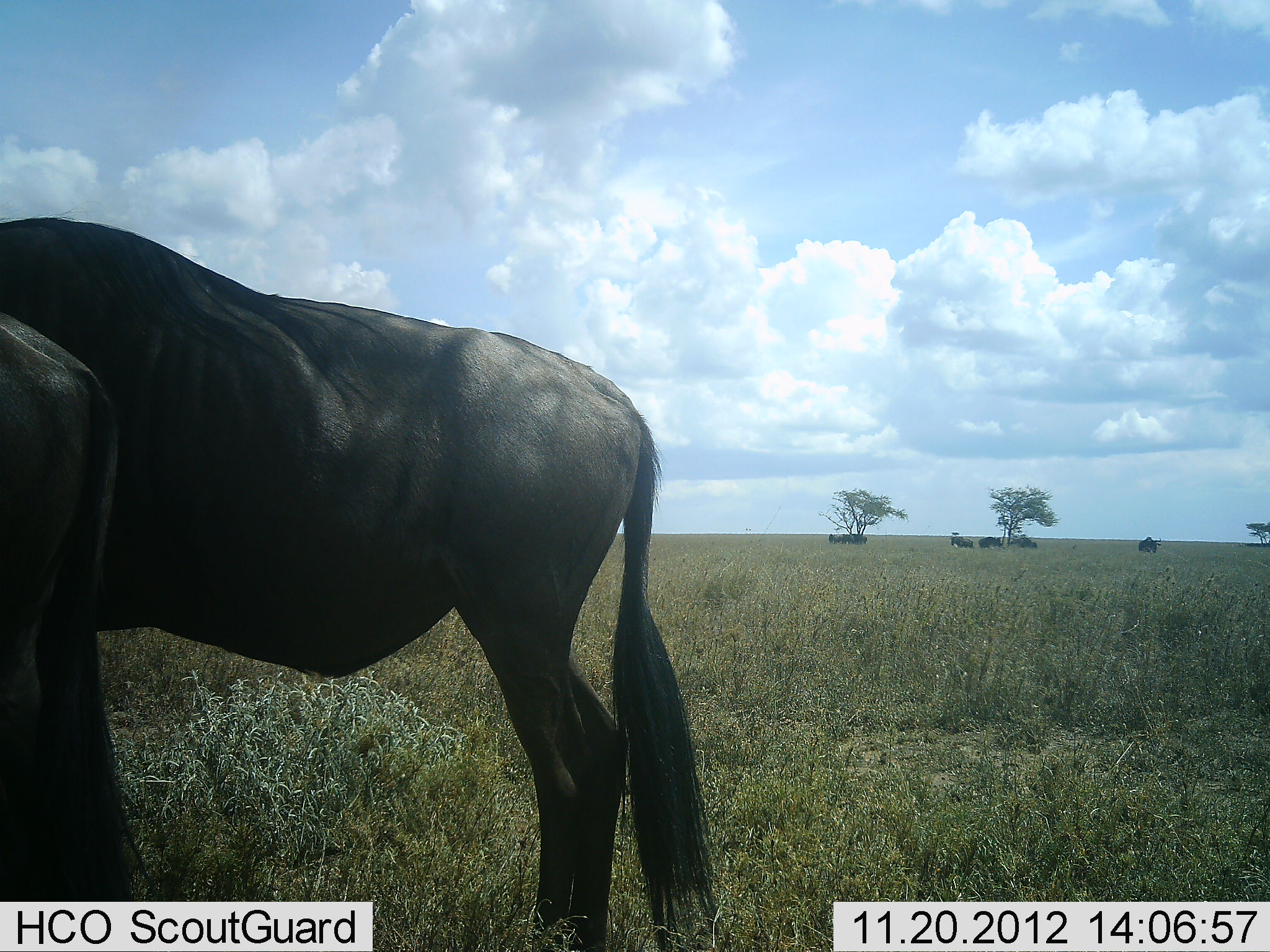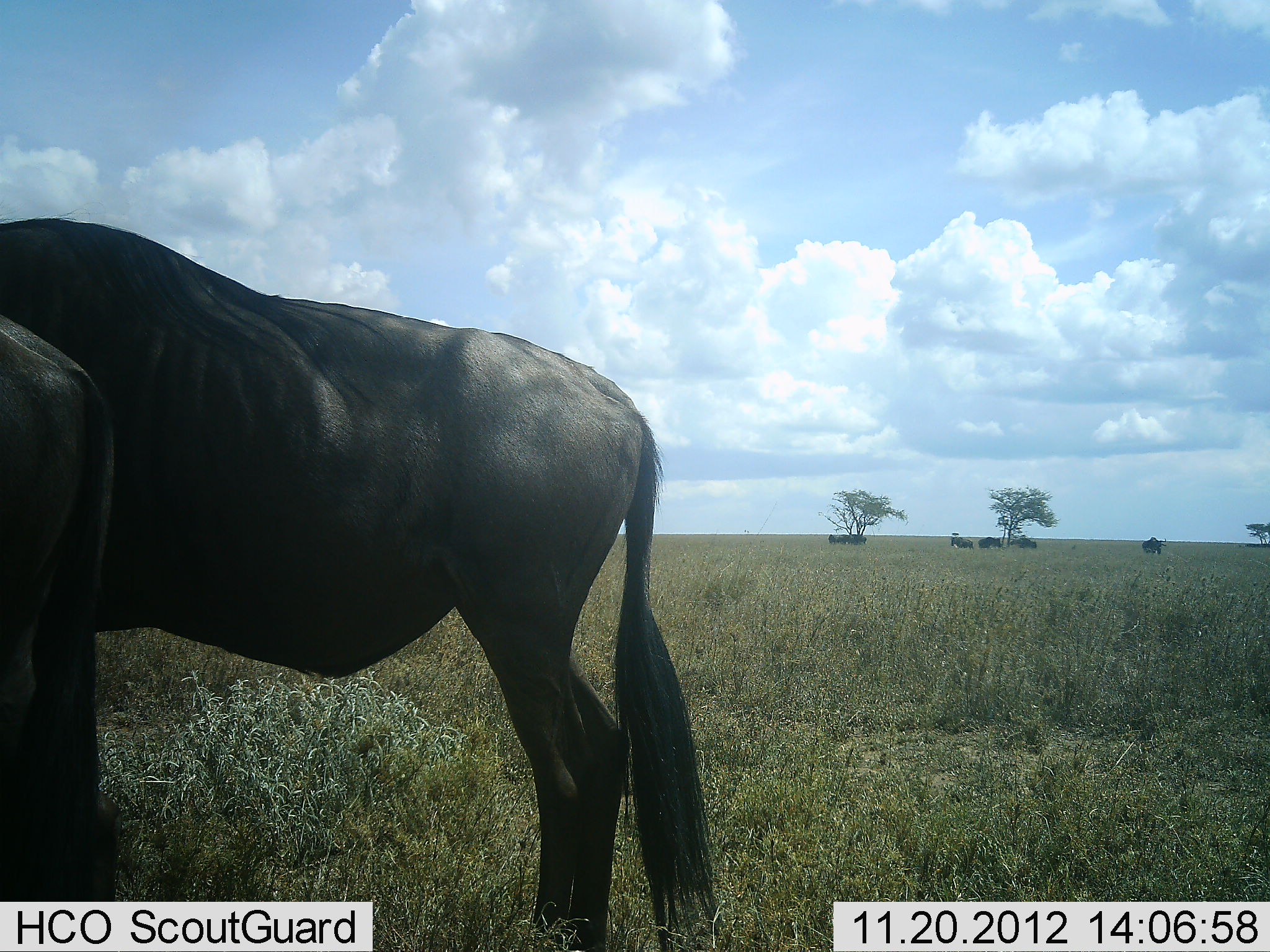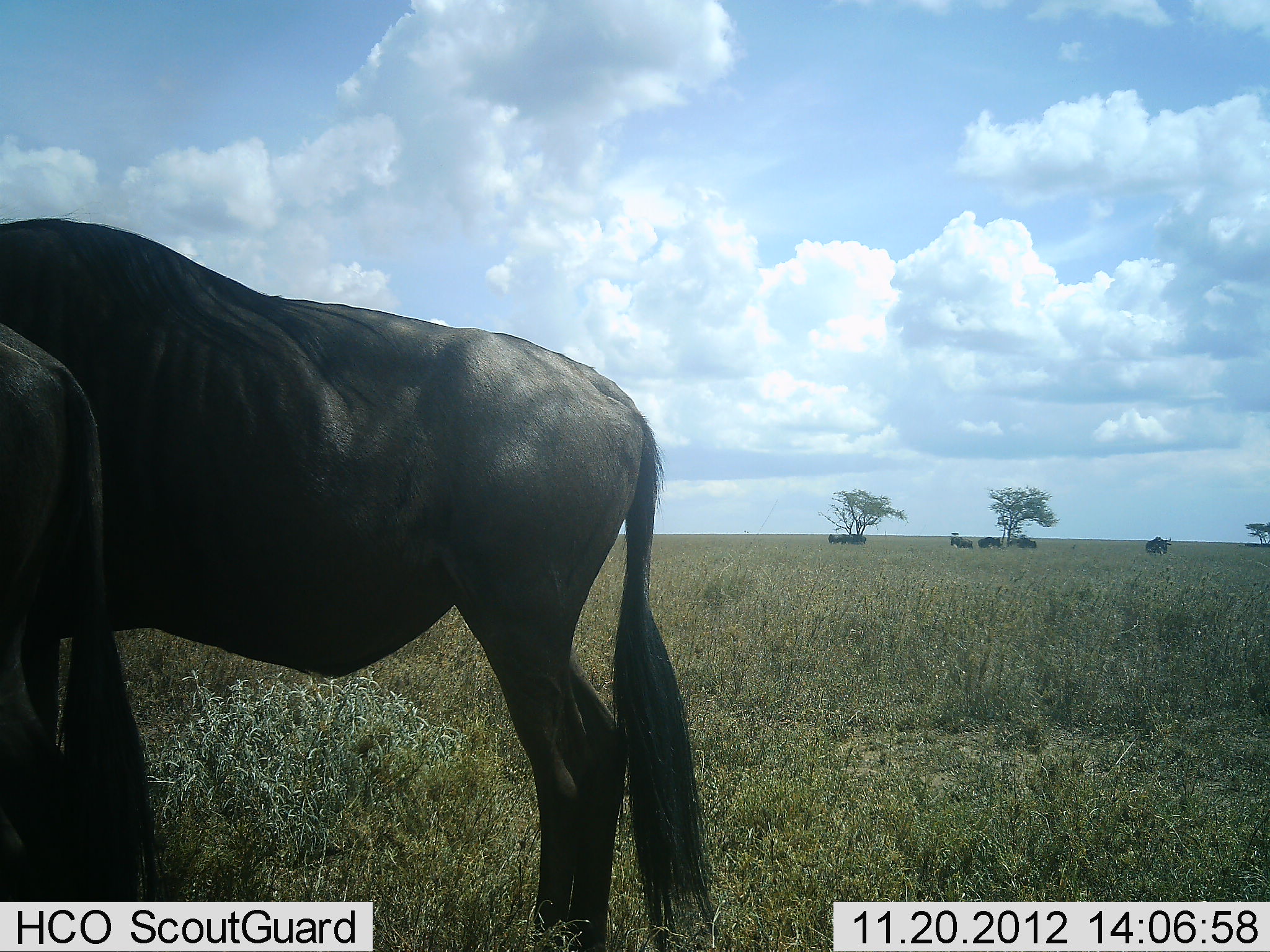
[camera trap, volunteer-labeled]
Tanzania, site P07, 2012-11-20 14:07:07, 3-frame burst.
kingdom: Animalia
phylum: Chordata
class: Mammalia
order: Artiodactyla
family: Bovidae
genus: Connochaetes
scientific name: Connochaetes taurinus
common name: blue wildebeest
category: wildebeest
Wildebeest (blue wildebeest) (Connochaetes taurinus), count 7. Behavior (volunteer vote fractions): standing 70%, resting 0%, moving 30%, interacting 0%. Young present (vote fraction): 0%. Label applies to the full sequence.